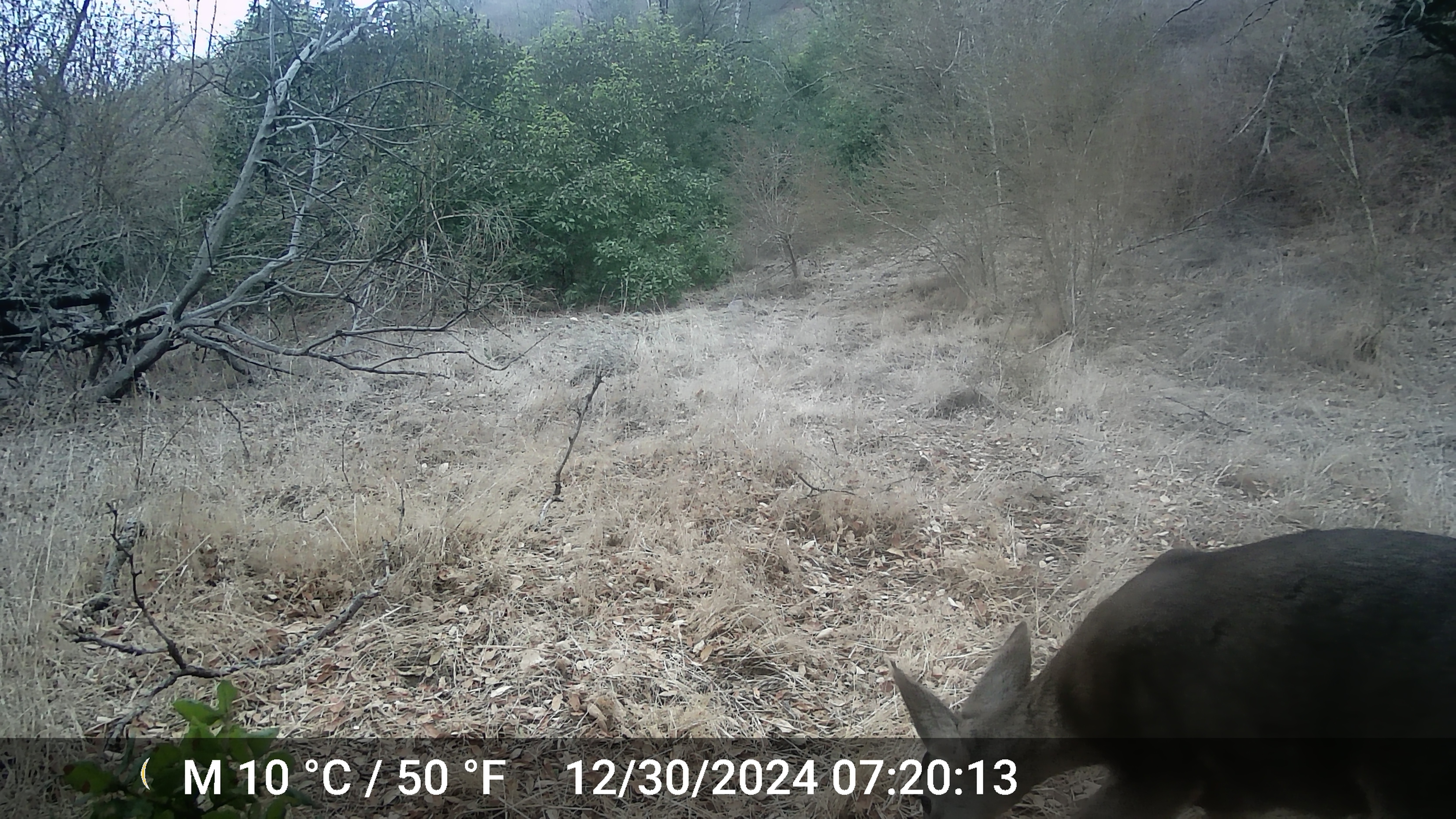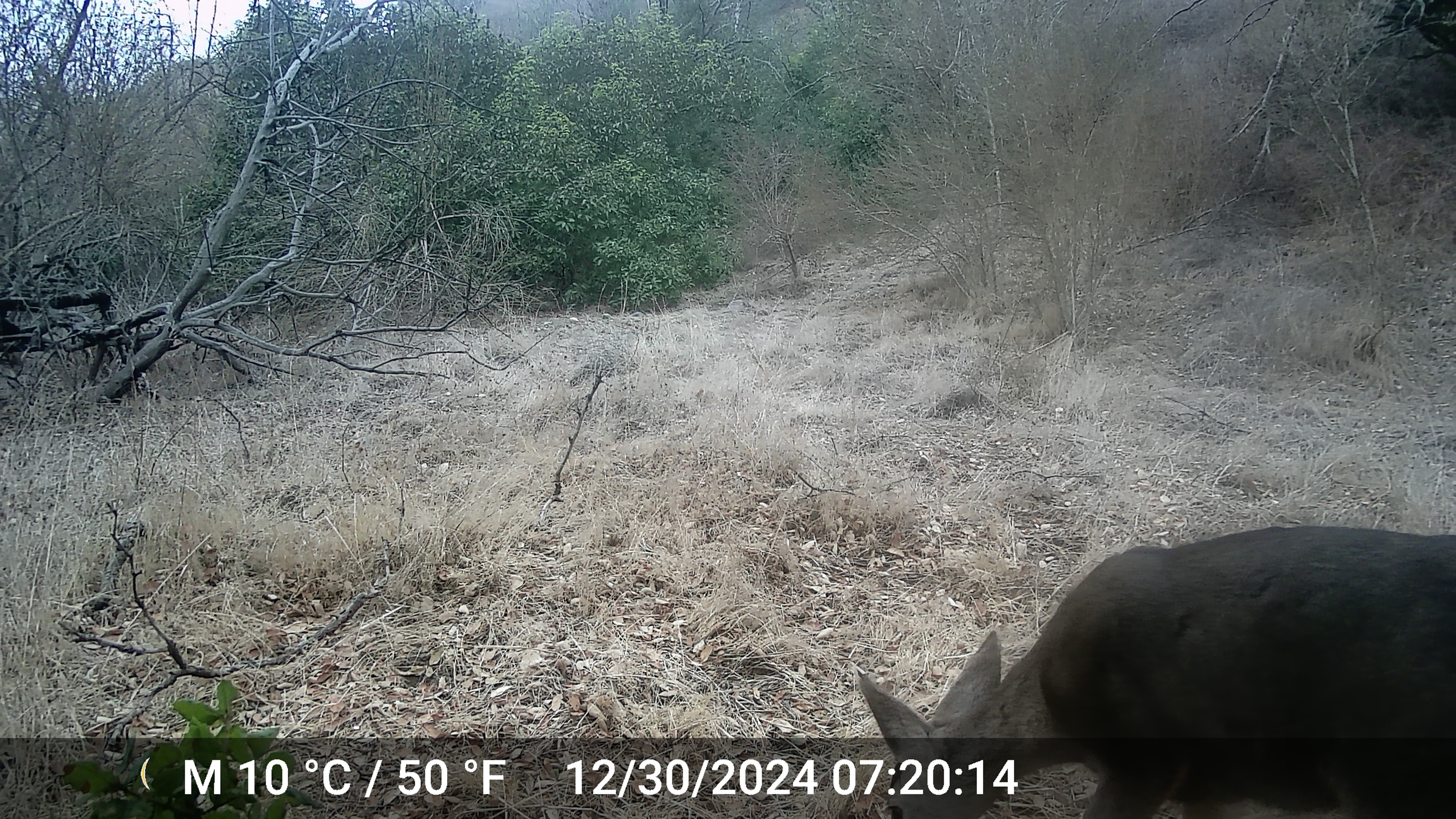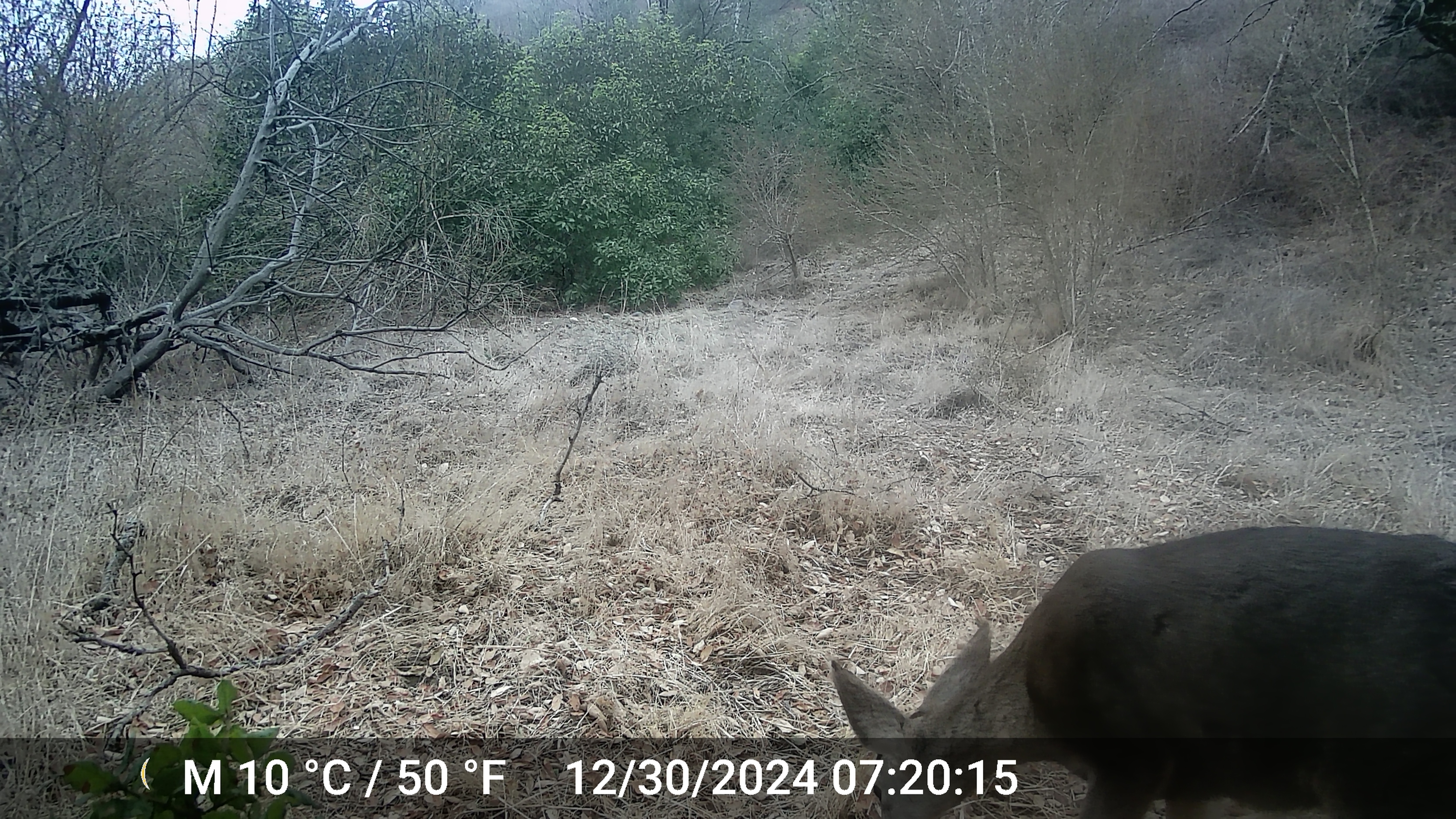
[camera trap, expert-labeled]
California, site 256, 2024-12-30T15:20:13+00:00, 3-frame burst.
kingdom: Animalia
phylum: Chordata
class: Mammalia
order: Artiodactyla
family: Cervidae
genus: Odocoileus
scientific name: Odocoileus hemionus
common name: mule deer